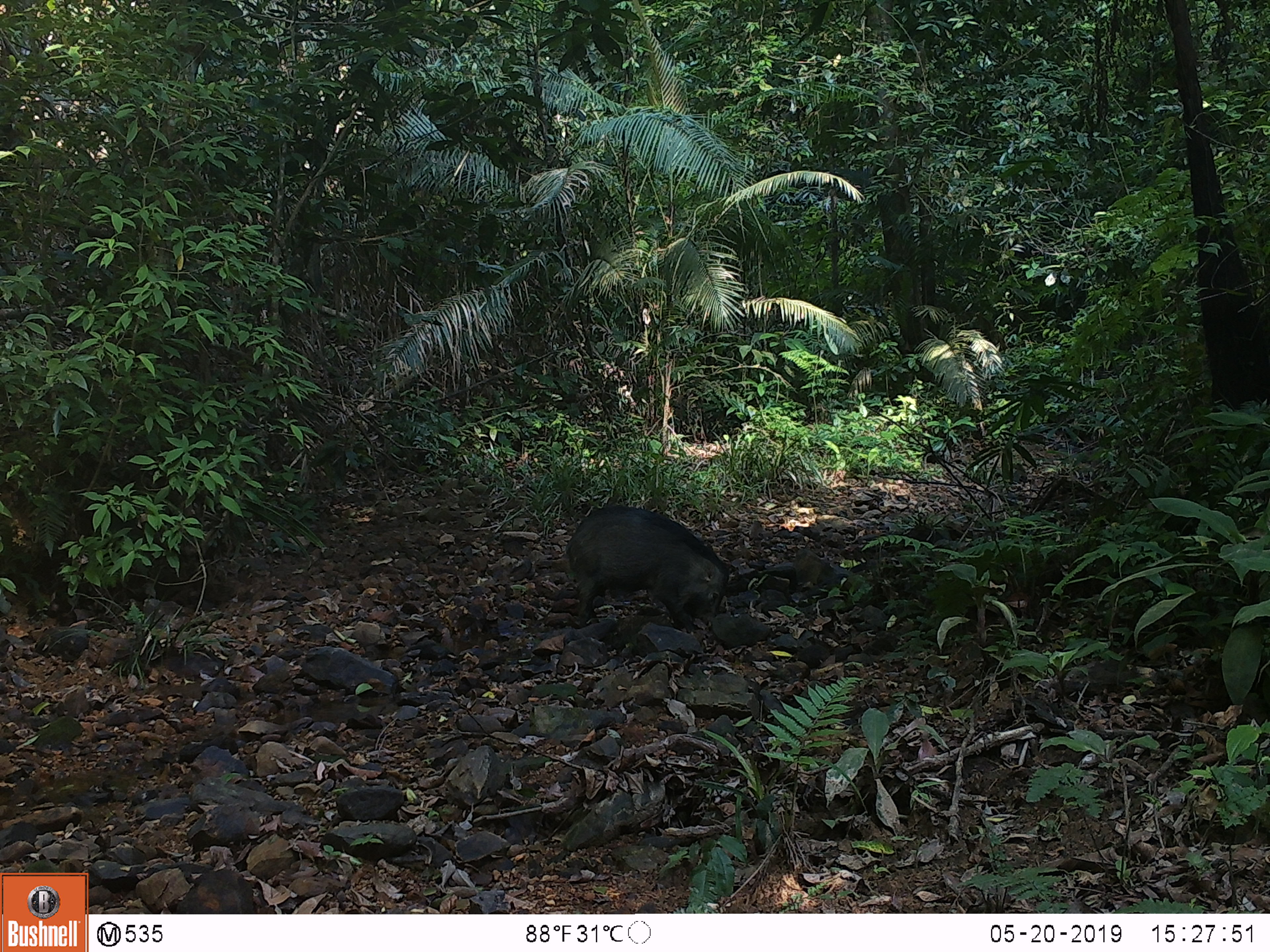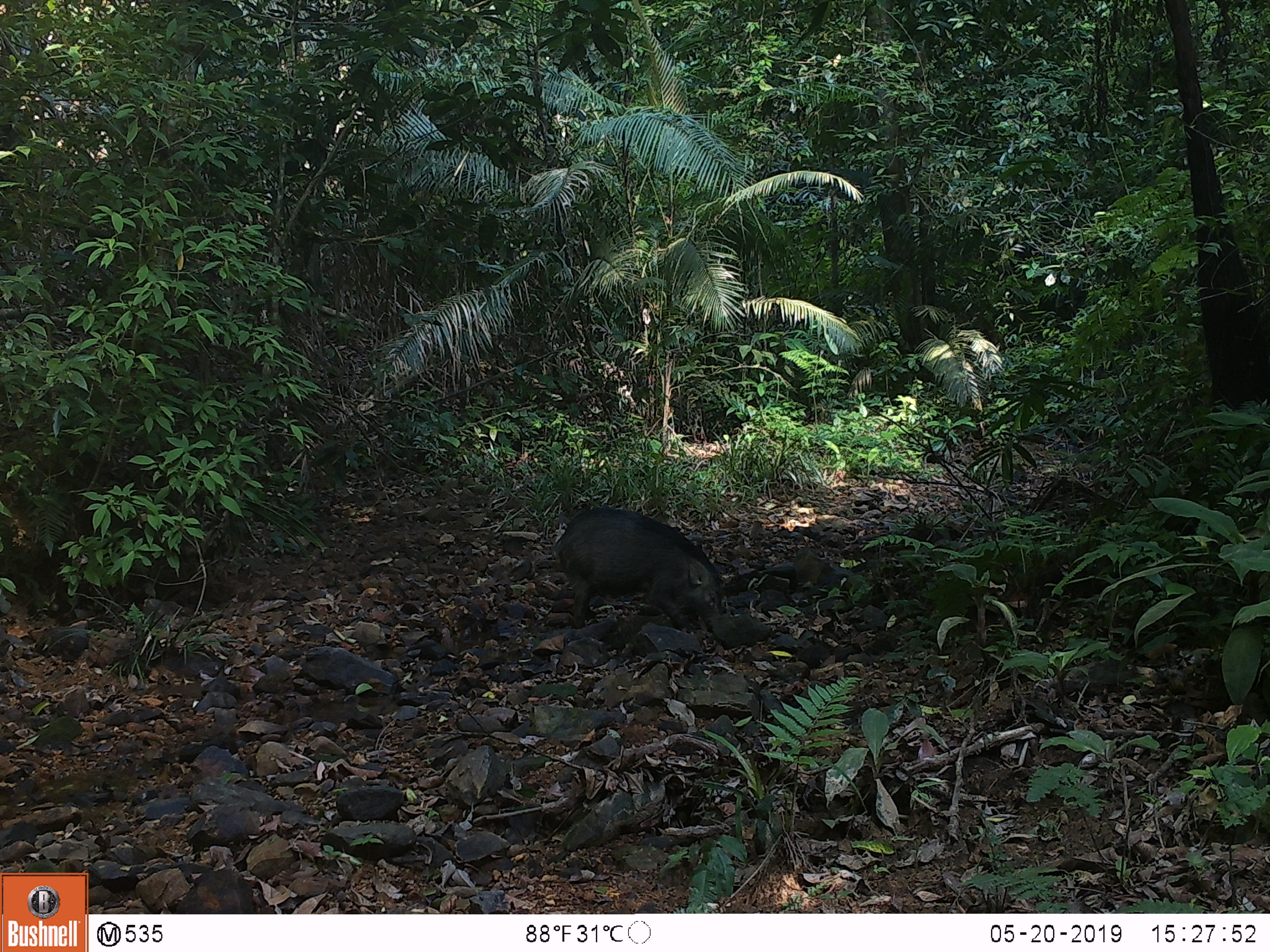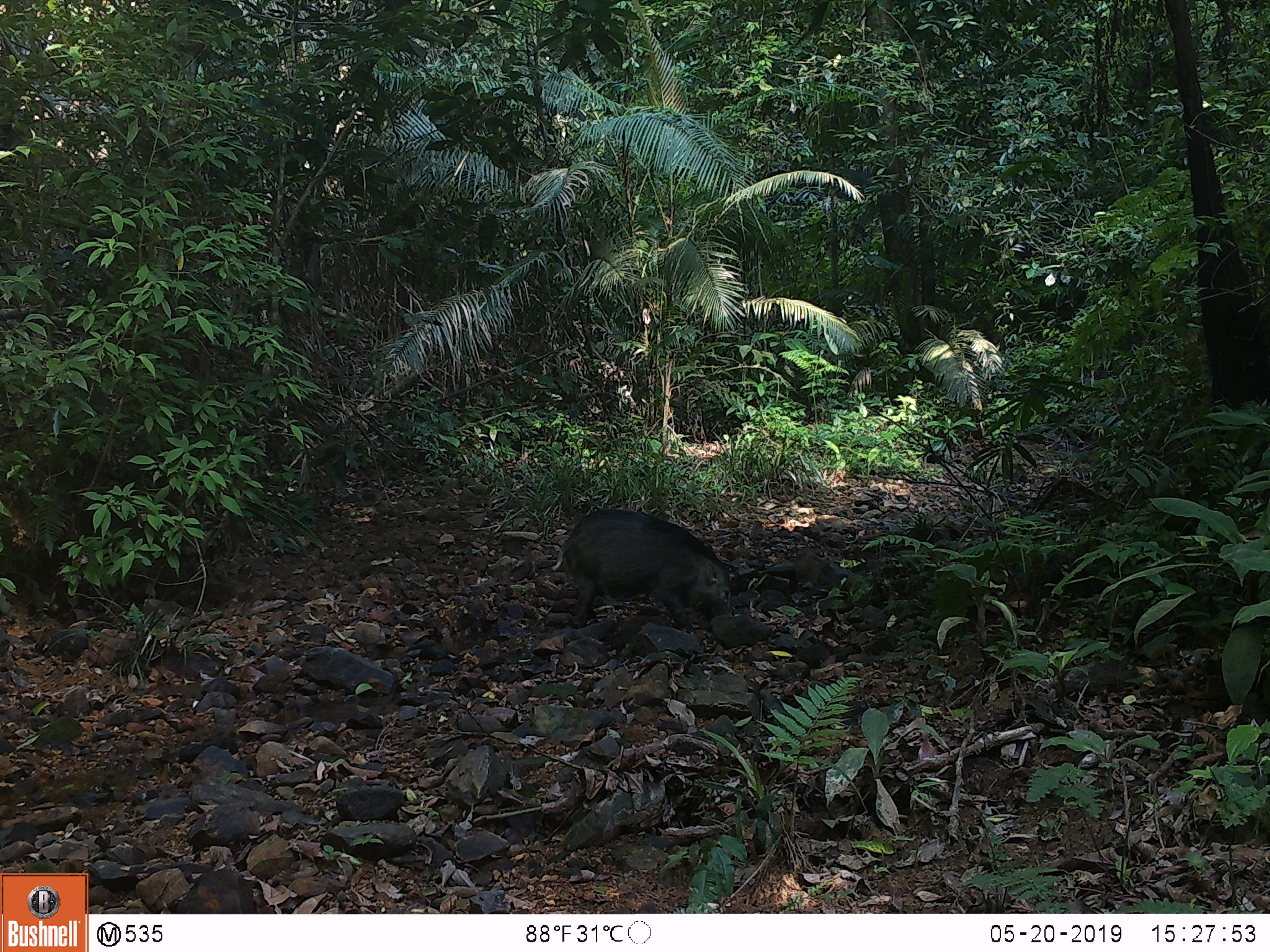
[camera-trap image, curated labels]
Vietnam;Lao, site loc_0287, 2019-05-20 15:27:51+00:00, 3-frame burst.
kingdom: Animalia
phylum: Chordata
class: Mammalia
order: Artiodactyla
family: Suidae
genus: Sus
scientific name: Sus scrofa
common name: eurasian wild pig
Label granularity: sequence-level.